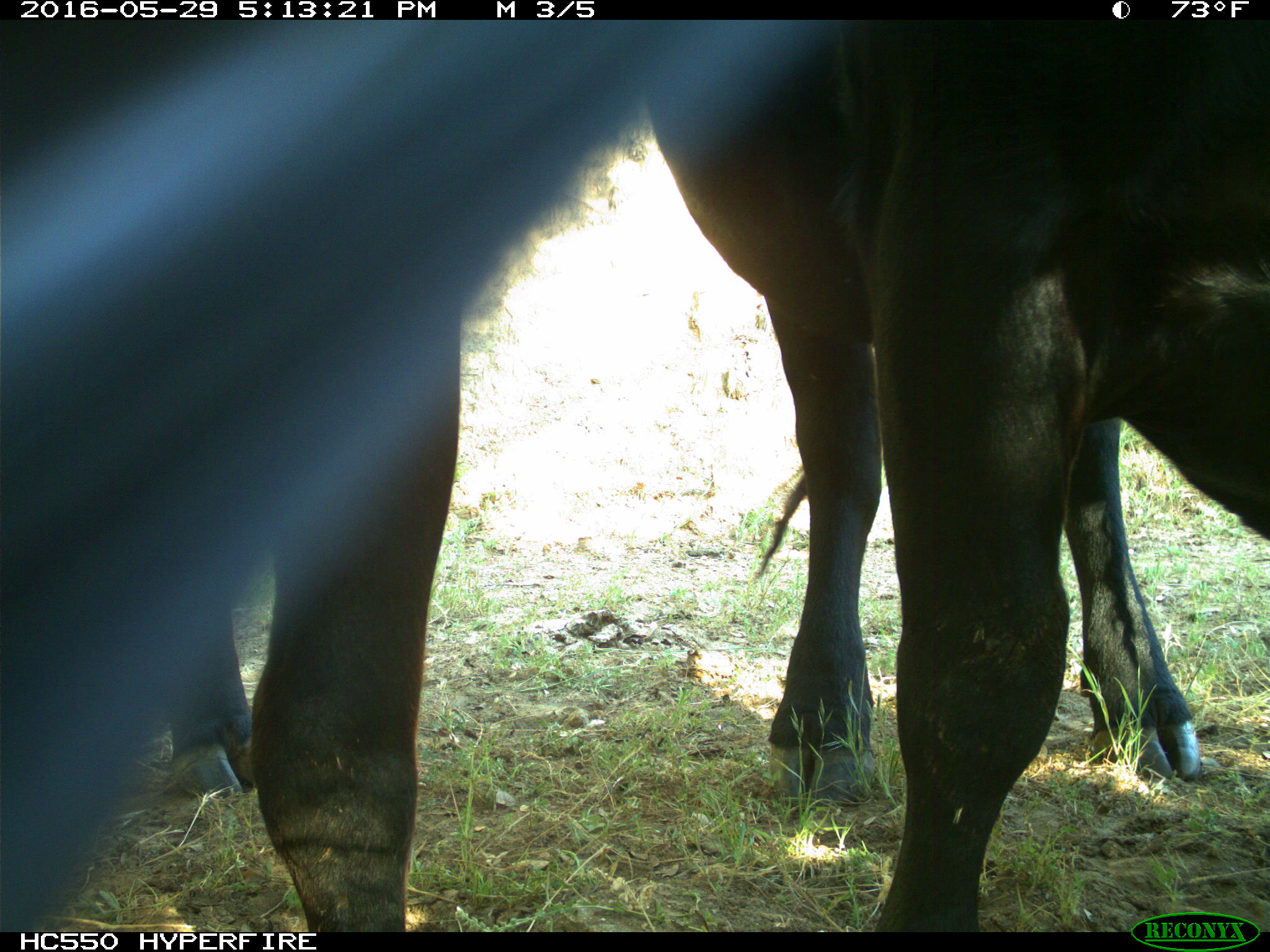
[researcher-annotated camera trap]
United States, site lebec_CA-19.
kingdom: Animalia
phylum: Chordata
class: Mammalia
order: Artiodactyla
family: Bovidae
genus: Bos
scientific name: Bos taurus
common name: domestic cow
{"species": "Bos taurus (domestic cow)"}